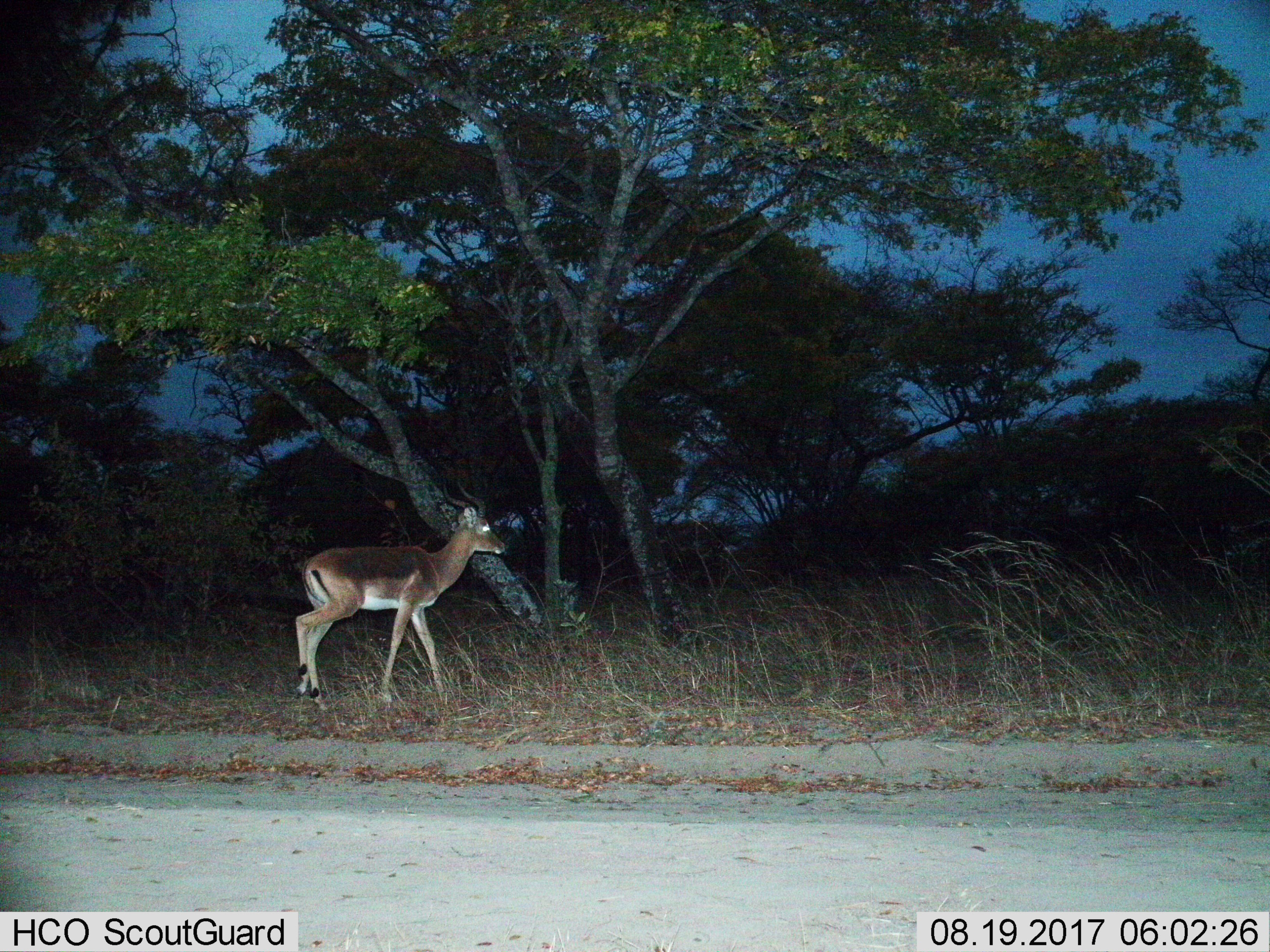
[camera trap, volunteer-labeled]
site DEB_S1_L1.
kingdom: Animalia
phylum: Chordata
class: Mammalia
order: Artiodactyla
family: Bovidae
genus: Aepyceros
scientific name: Aepyceros melampus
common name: impala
Impala (Aepyceros melampus), count 1. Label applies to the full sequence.